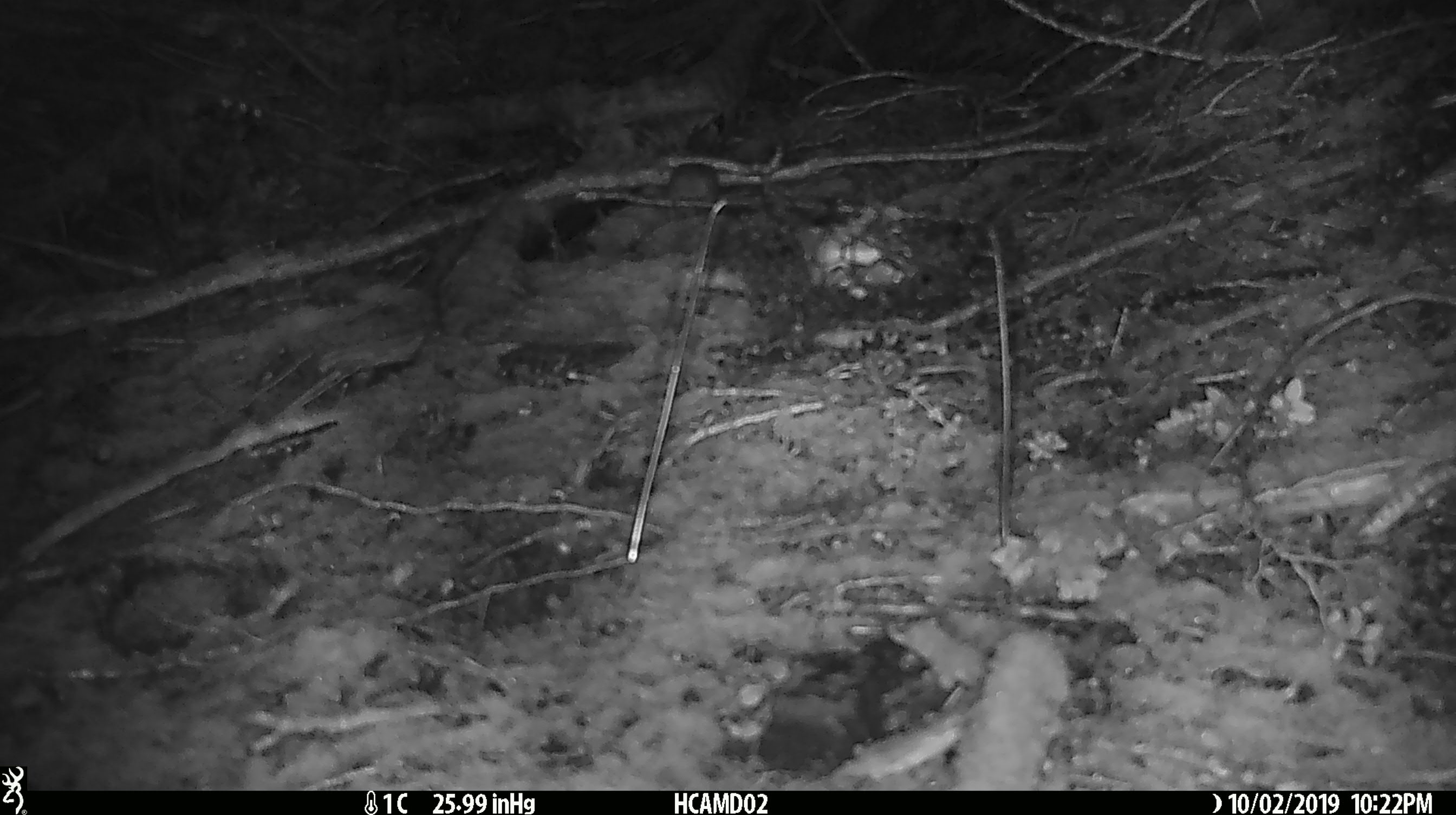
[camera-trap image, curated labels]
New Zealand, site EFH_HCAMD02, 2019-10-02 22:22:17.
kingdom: Animalia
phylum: Chordata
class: Mammalia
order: Rodentia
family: Muridae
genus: Mus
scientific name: Mus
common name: mouse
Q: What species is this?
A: Mouse (Mus).